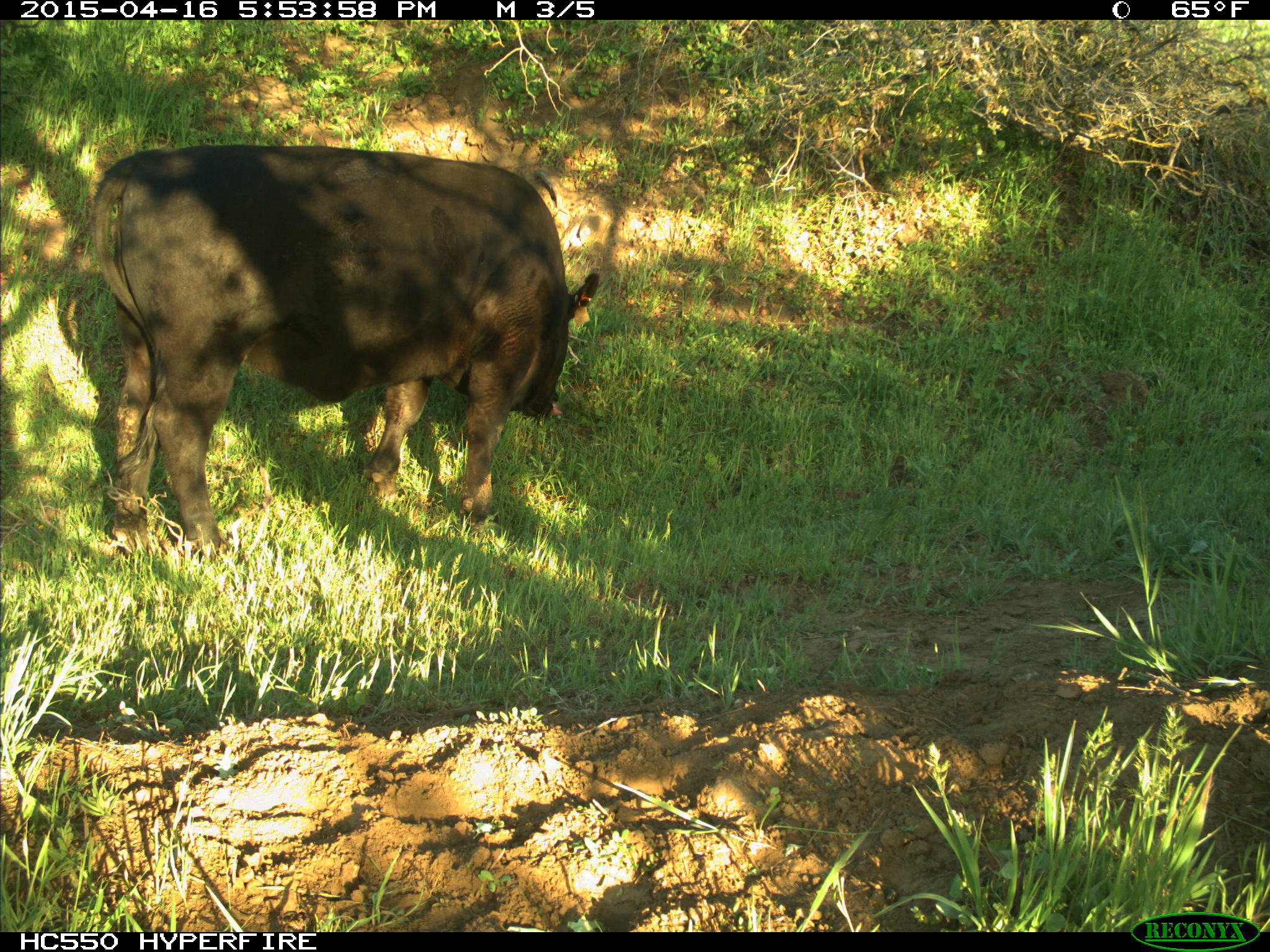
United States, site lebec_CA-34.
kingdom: Animalia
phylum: Chordata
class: Mammalia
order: Artiodactyla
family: Bovidae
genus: Bos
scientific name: Bos taurus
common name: domestic cow